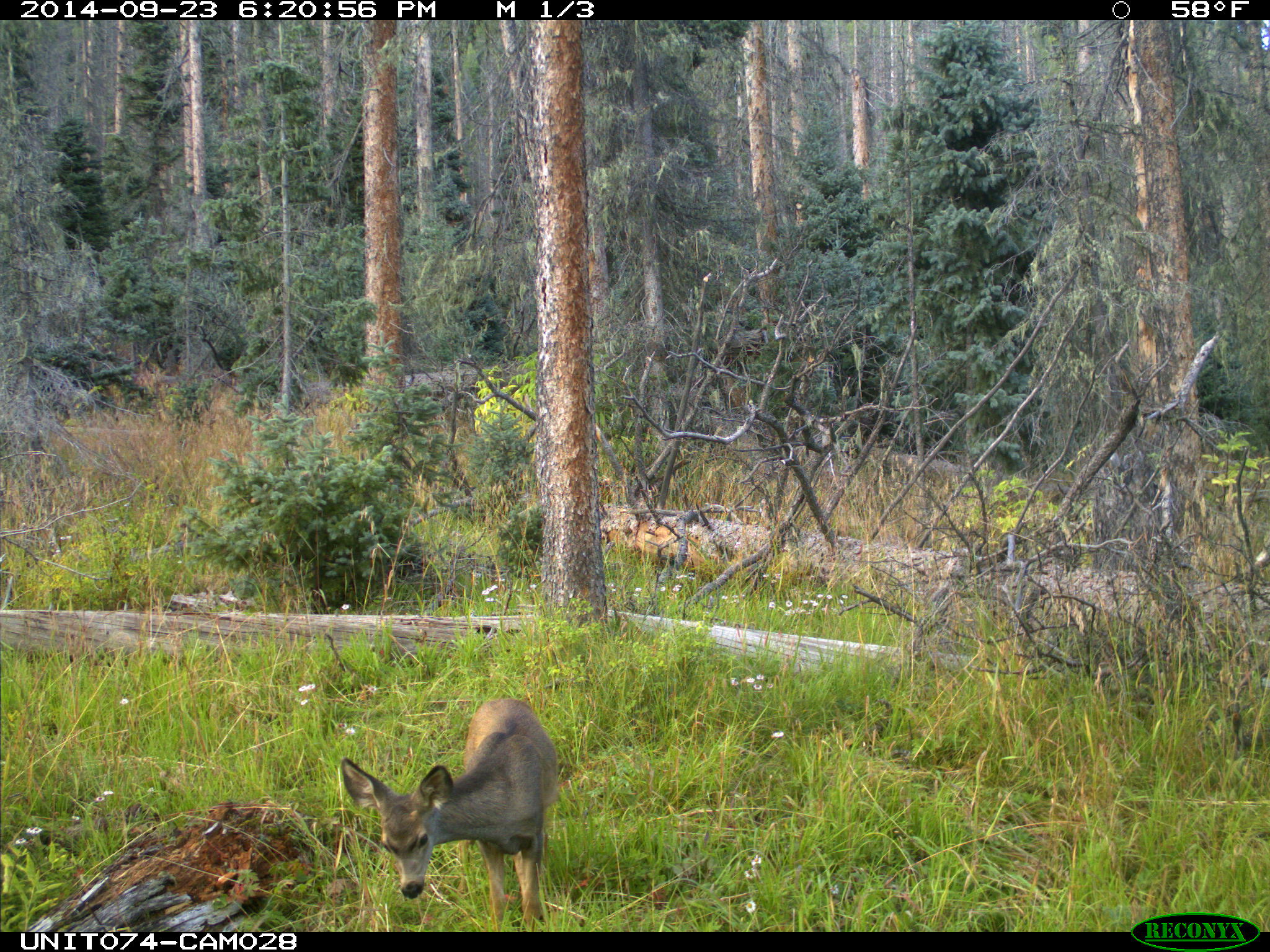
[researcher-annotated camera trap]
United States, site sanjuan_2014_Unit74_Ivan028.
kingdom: Animalia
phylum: Chordata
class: Mammalia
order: Artiodactyla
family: Cervidae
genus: Odocoileus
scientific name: Odocoileus hemionus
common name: mule deer